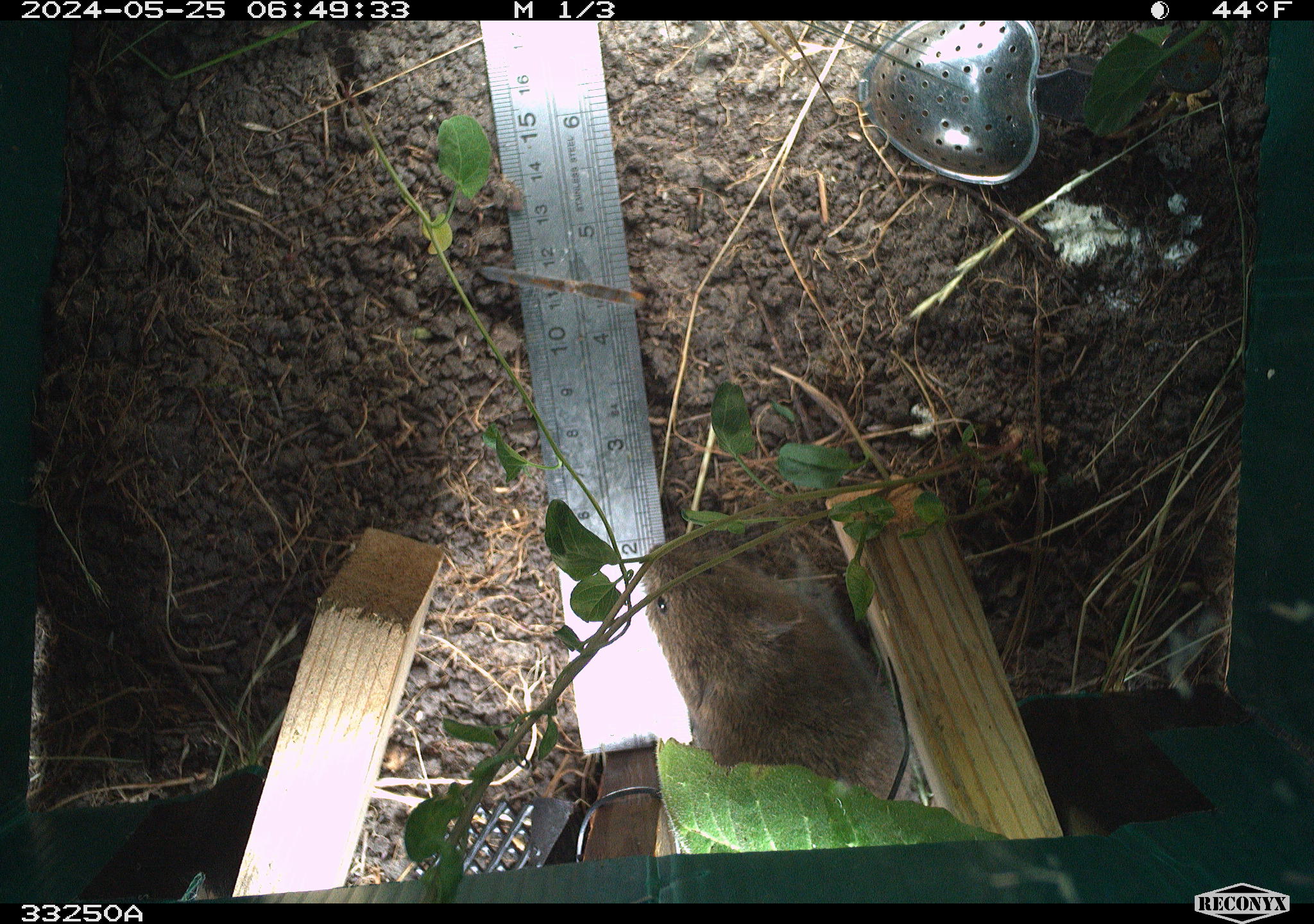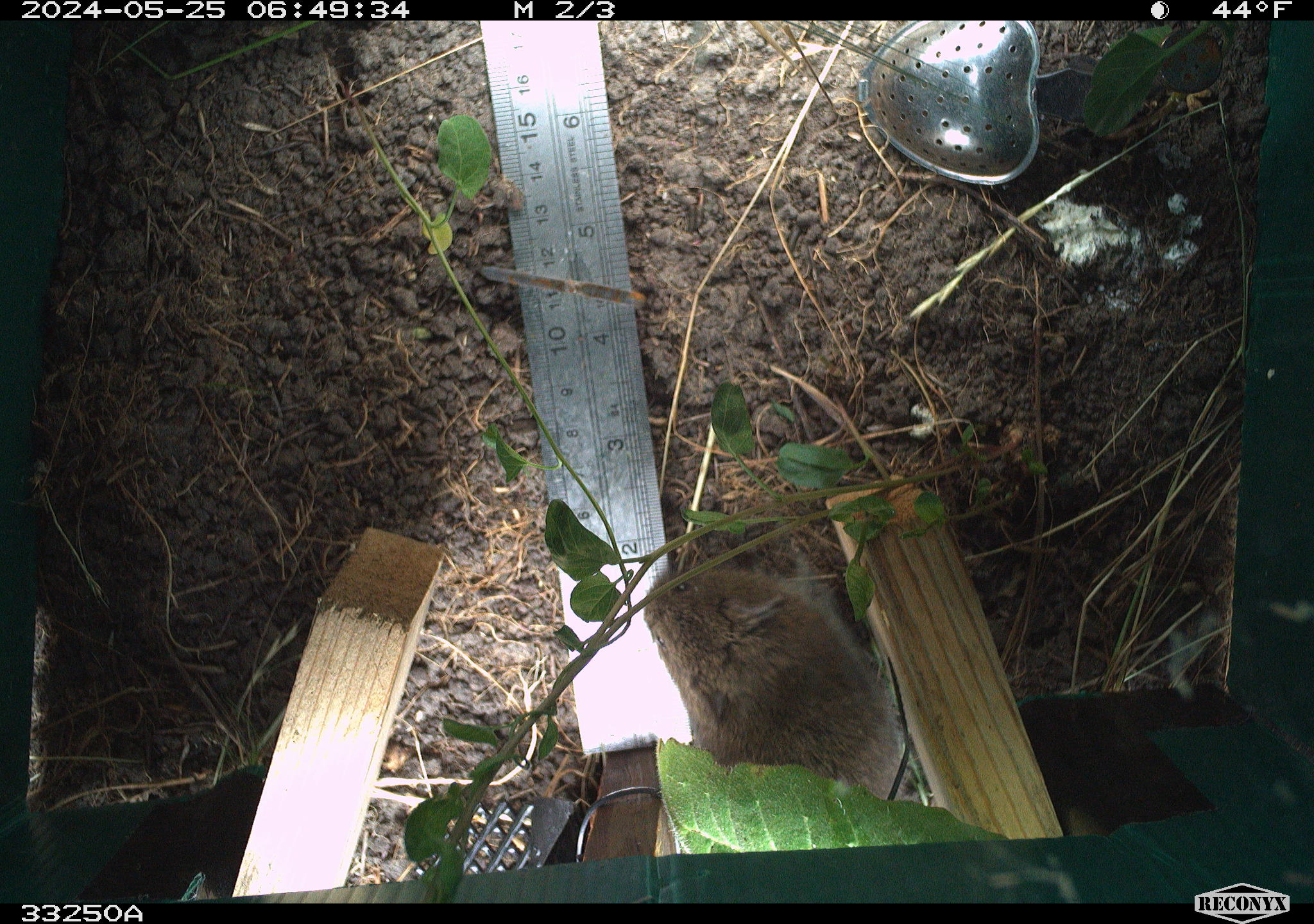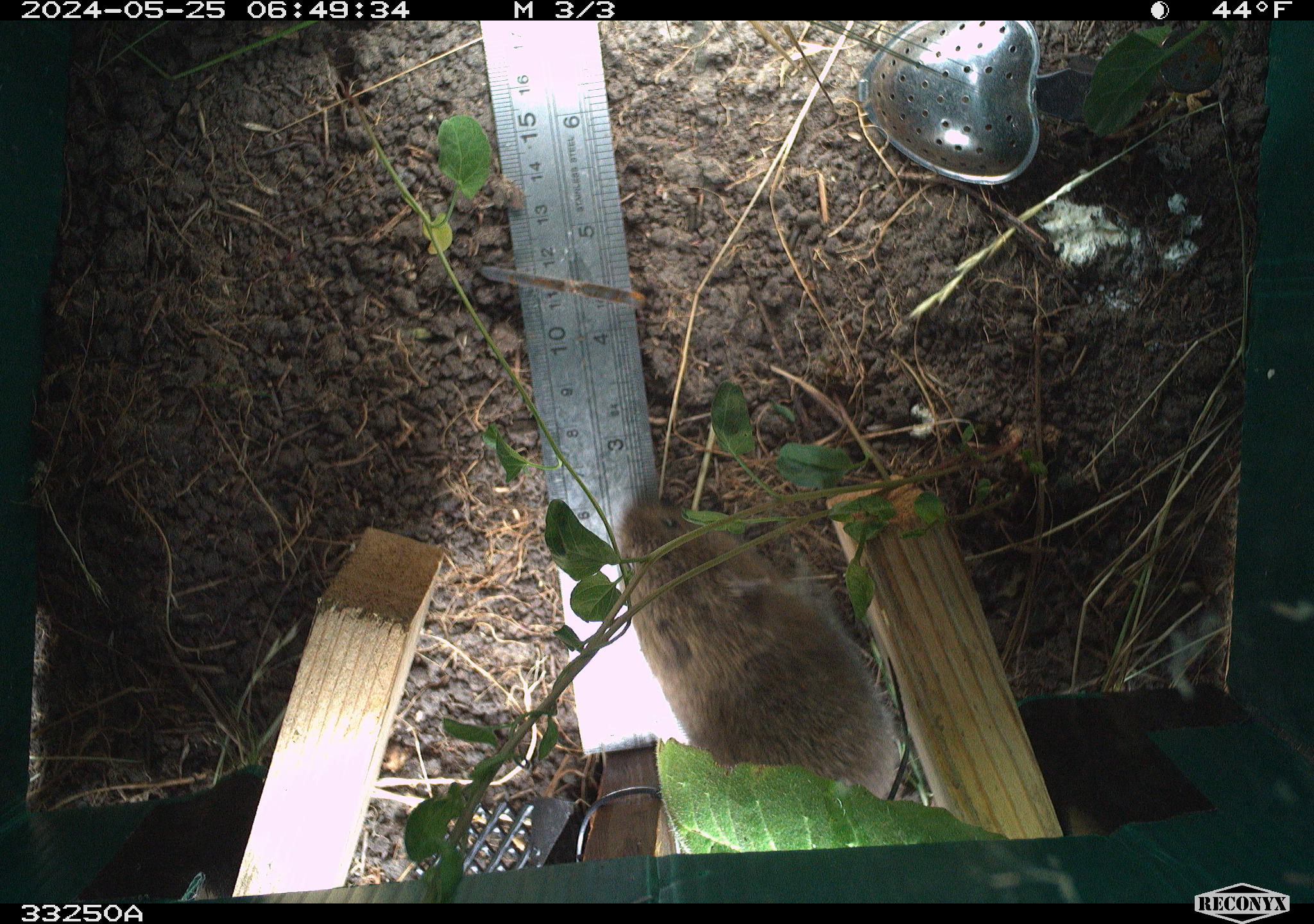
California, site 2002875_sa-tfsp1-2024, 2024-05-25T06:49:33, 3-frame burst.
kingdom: Animalia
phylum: Chordata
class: Mammalia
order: Rodentia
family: Cricetidae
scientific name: Arvicolinae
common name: voles, lemmings, and muskrats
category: arvicolinae subfamily